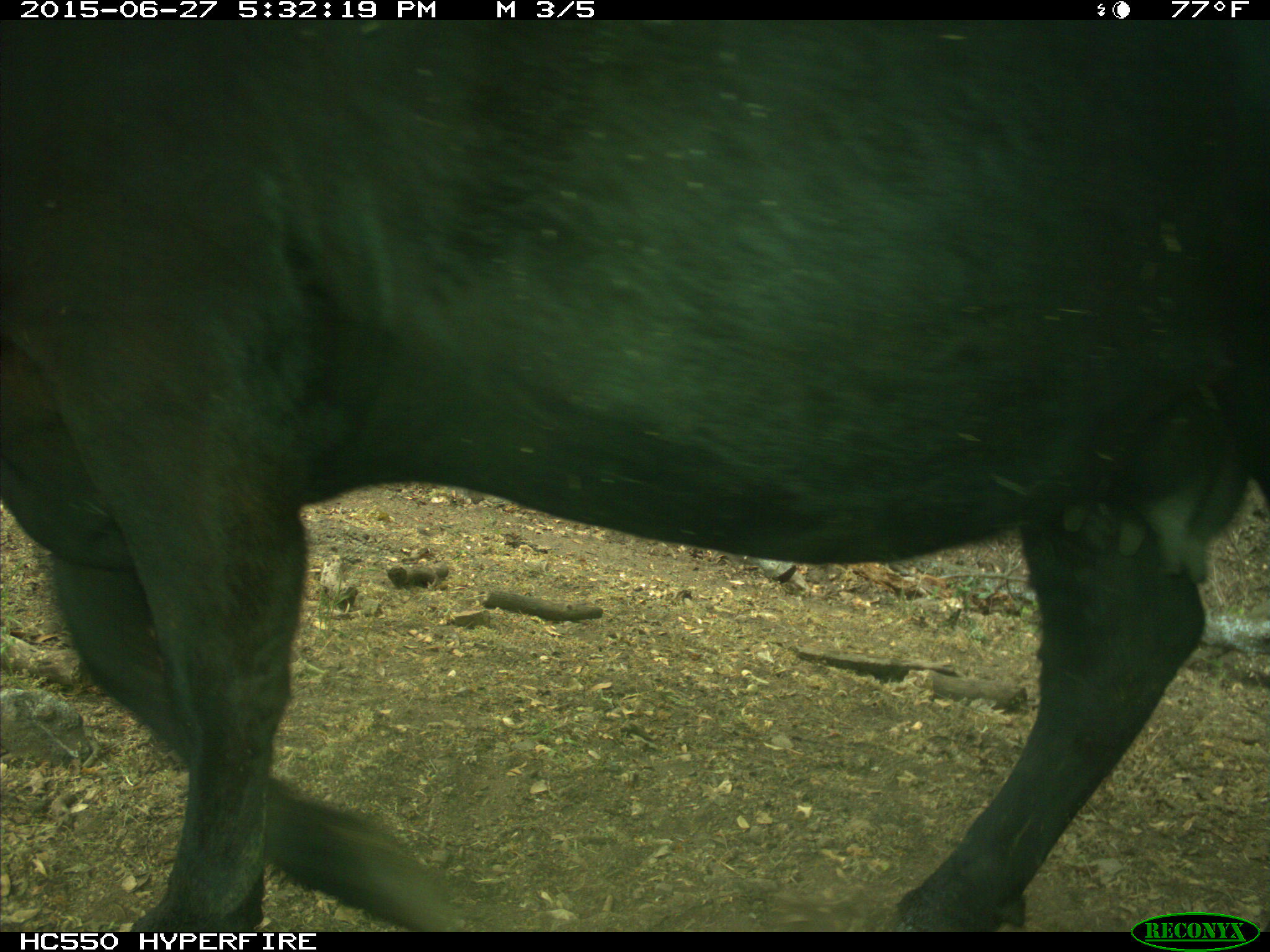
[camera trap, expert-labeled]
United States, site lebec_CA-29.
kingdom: Animalia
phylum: Chordata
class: Mammalia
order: Artiodactyla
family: Bovidae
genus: Bos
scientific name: Bos taurus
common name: domestic cow